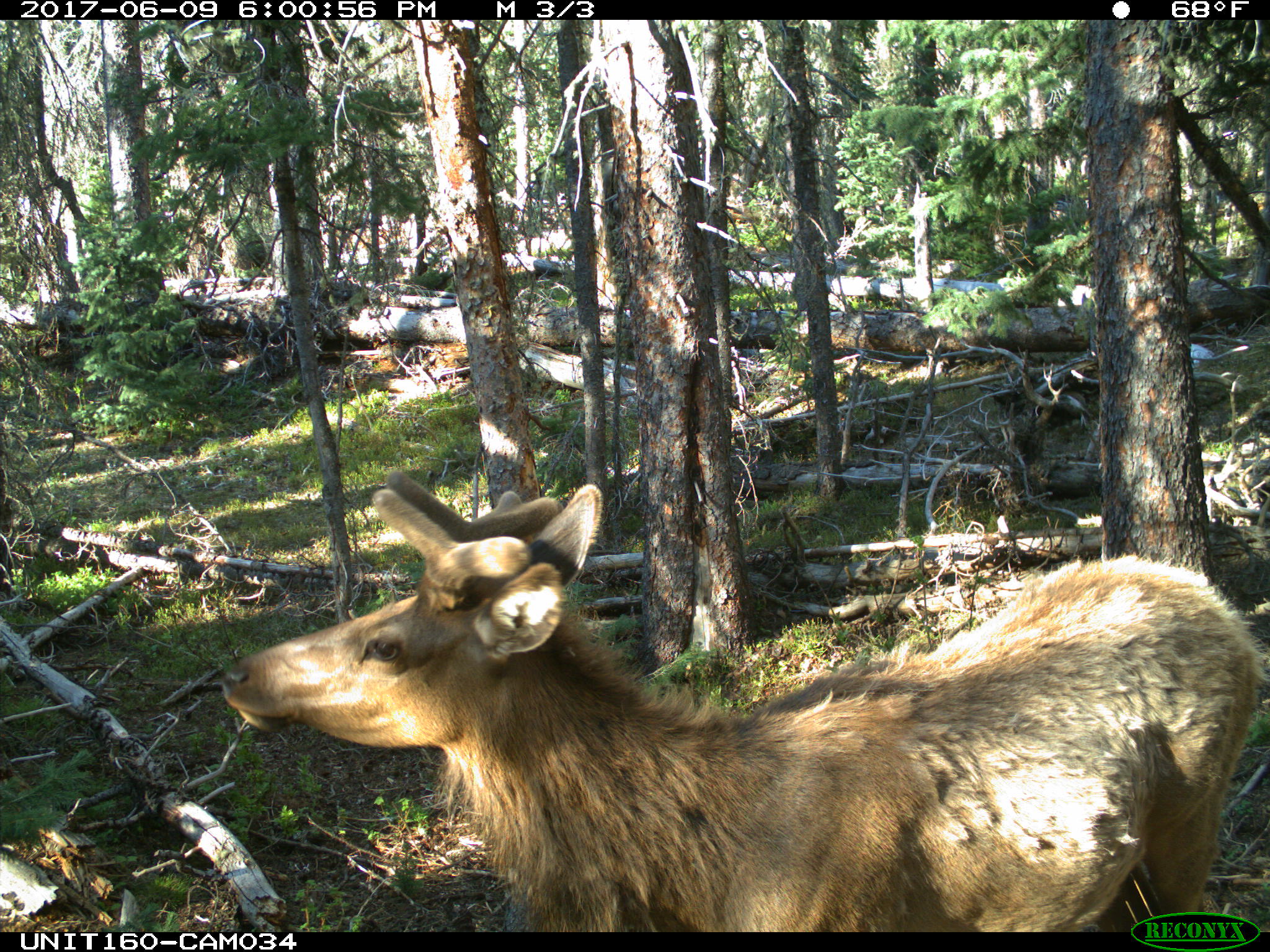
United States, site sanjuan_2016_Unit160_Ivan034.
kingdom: Animalia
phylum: Chordata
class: Mammalia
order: Artiodactyla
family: Cervidae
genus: Cervus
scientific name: Cervus elaphus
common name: red deer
Cervus elaphus (red deer).